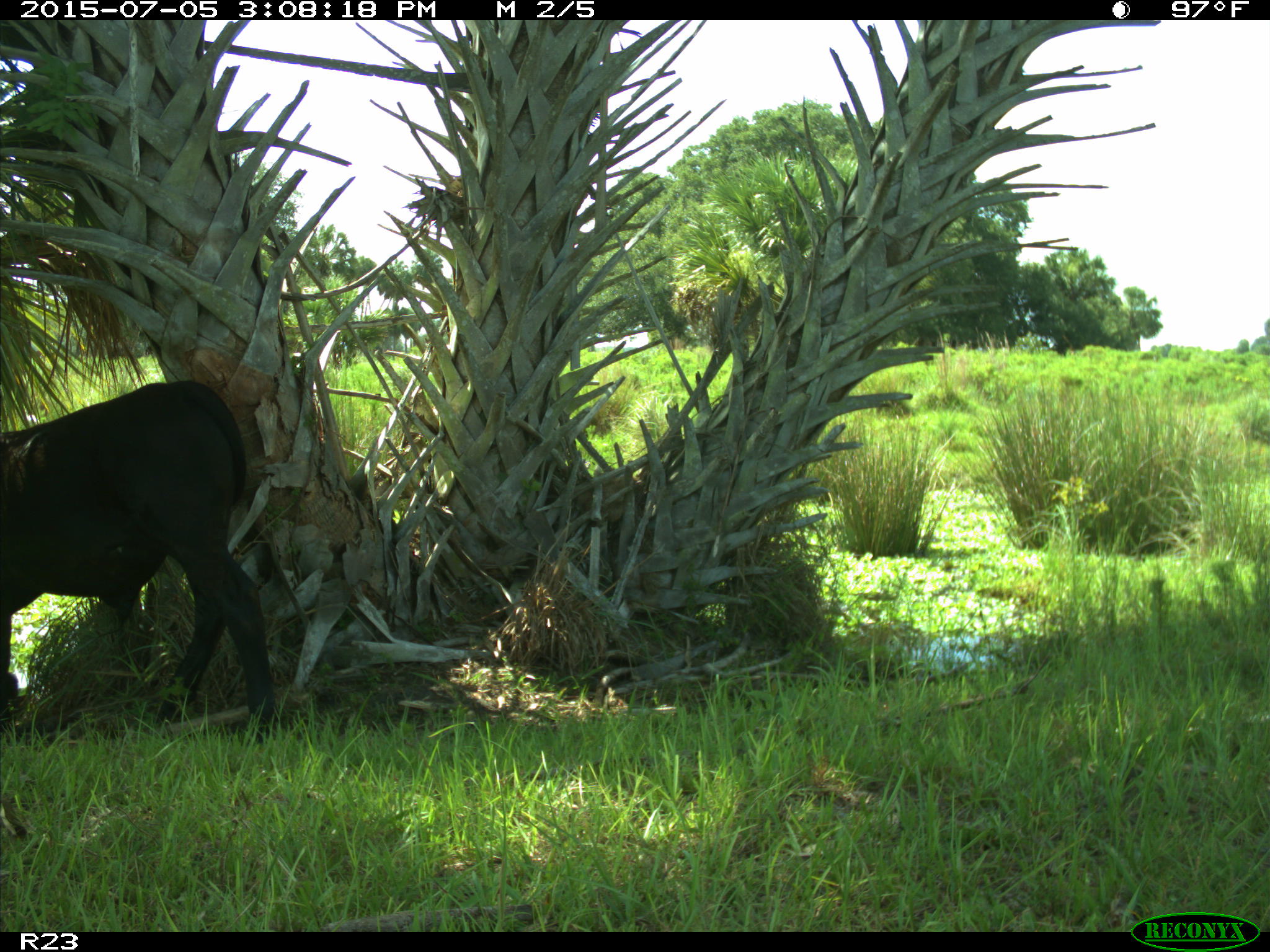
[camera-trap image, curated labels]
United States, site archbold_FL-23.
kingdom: Animalia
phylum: Chordata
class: Mammalia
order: Artiodactyla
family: Bovidae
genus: Bos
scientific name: Bos taurus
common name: domestic cow